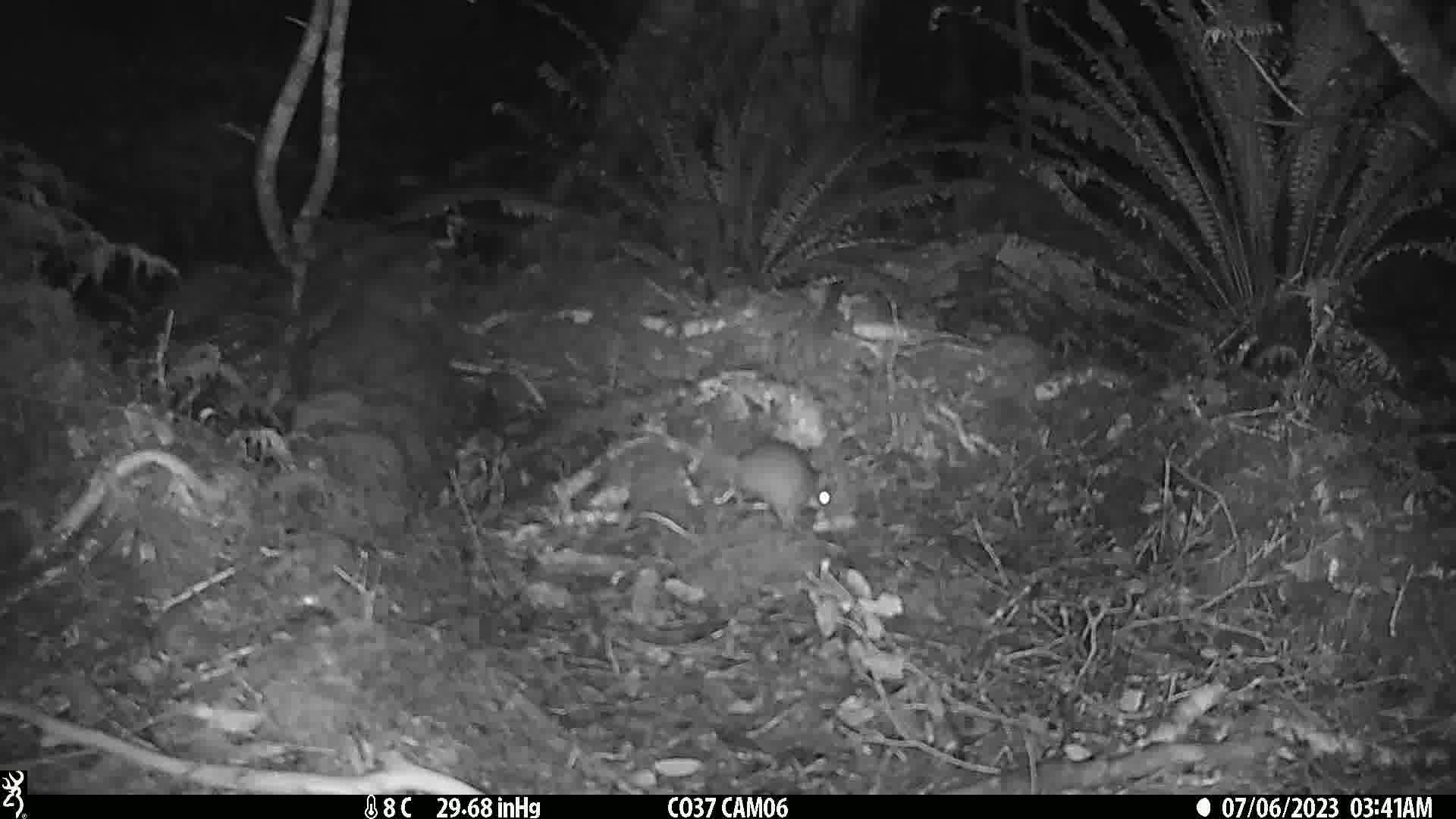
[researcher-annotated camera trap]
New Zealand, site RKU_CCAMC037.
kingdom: Animalia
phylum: Chordata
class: Mammalia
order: Rodentia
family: Muridae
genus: Rattus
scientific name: Rattus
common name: rat